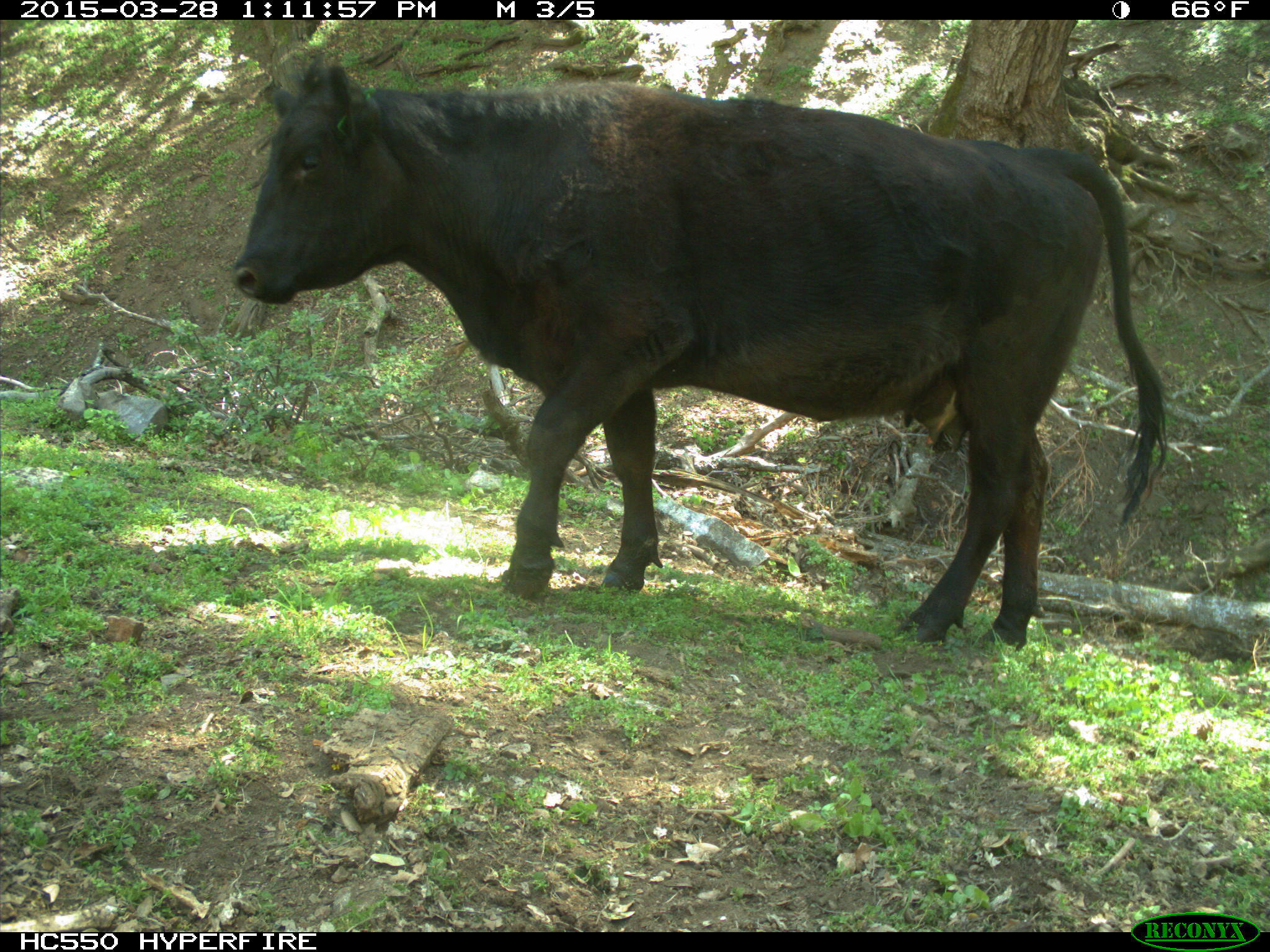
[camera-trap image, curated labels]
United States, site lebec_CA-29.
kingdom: Animalia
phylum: Chordata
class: Mammalia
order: Artiodactyla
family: Bovidae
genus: Bos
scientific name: Bos taurus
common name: domestic cow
Bos taurus (domestic cow).